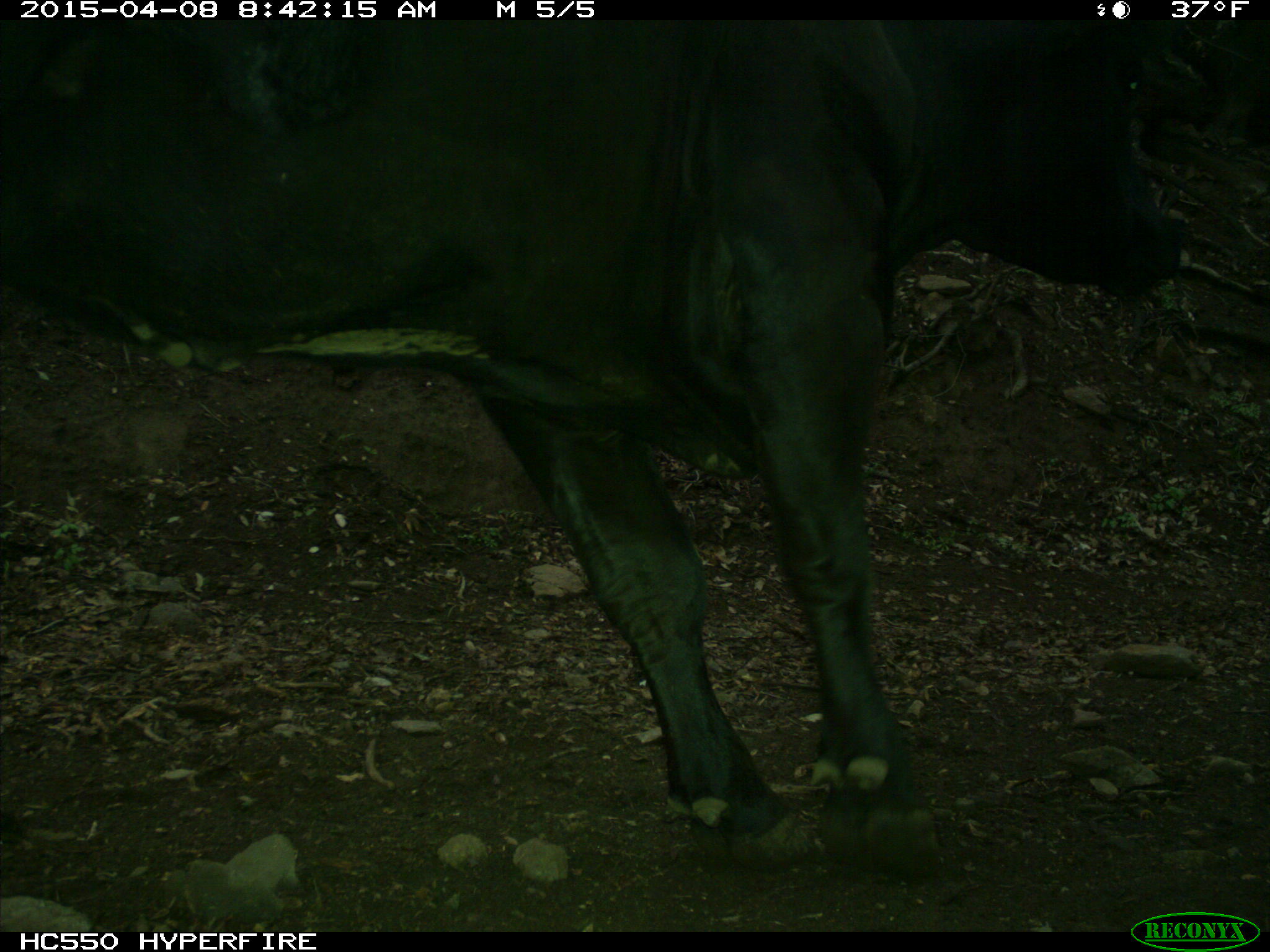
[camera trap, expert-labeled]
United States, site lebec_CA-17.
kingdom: Animalia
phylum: Chordata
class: Mammalia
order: Artiodactyla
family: Bovidae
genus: Bos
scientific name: Bos taurus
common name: domestic cow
Bos taurus (domestic cow).